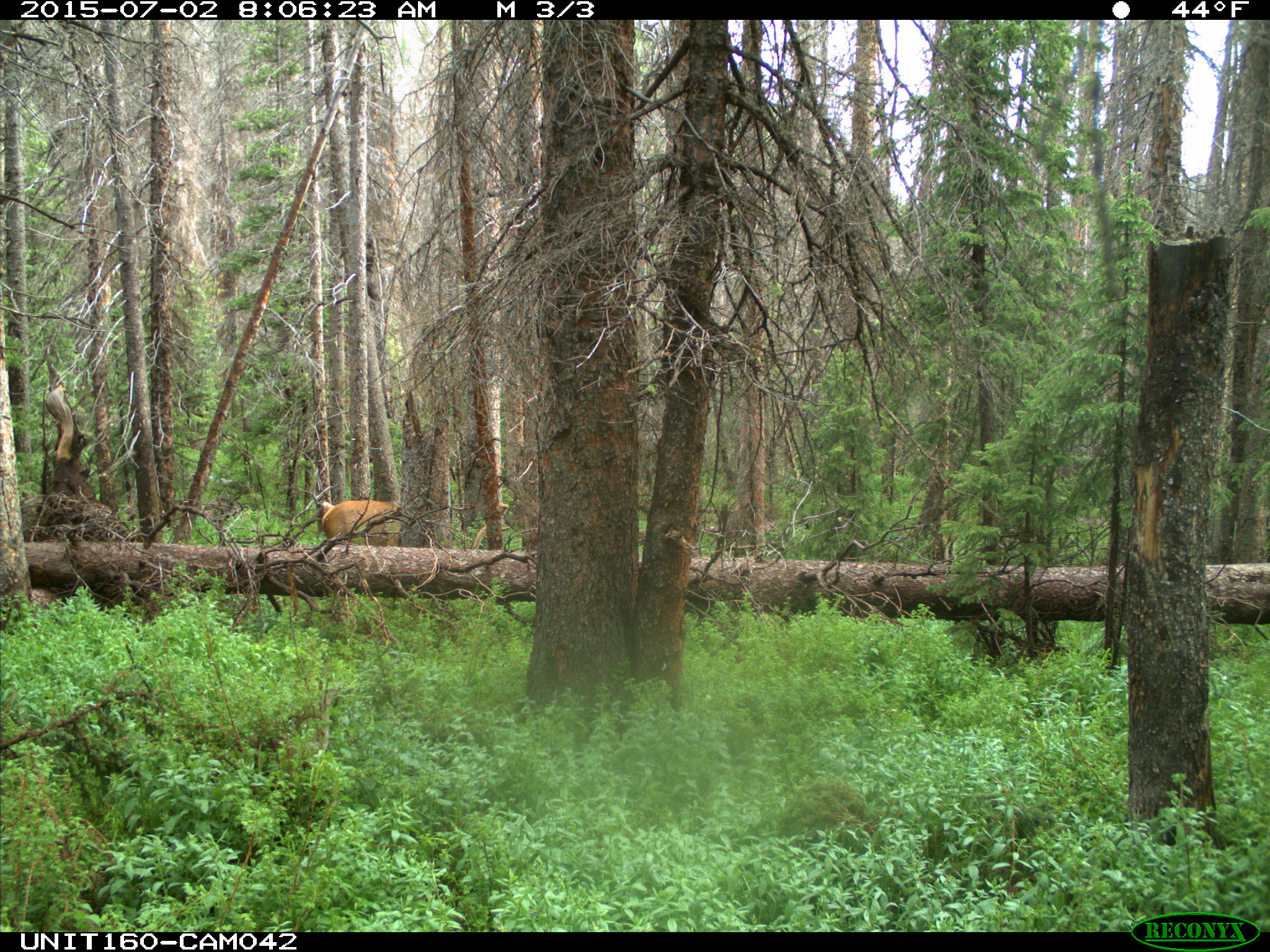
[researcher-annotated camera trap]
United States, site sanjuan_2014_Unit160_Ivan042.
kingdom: Animalia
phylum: Chordata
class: Mammalia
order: Artiodactyla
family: Cervidae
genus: Cervus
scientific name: Cervus elaphus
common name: red deer